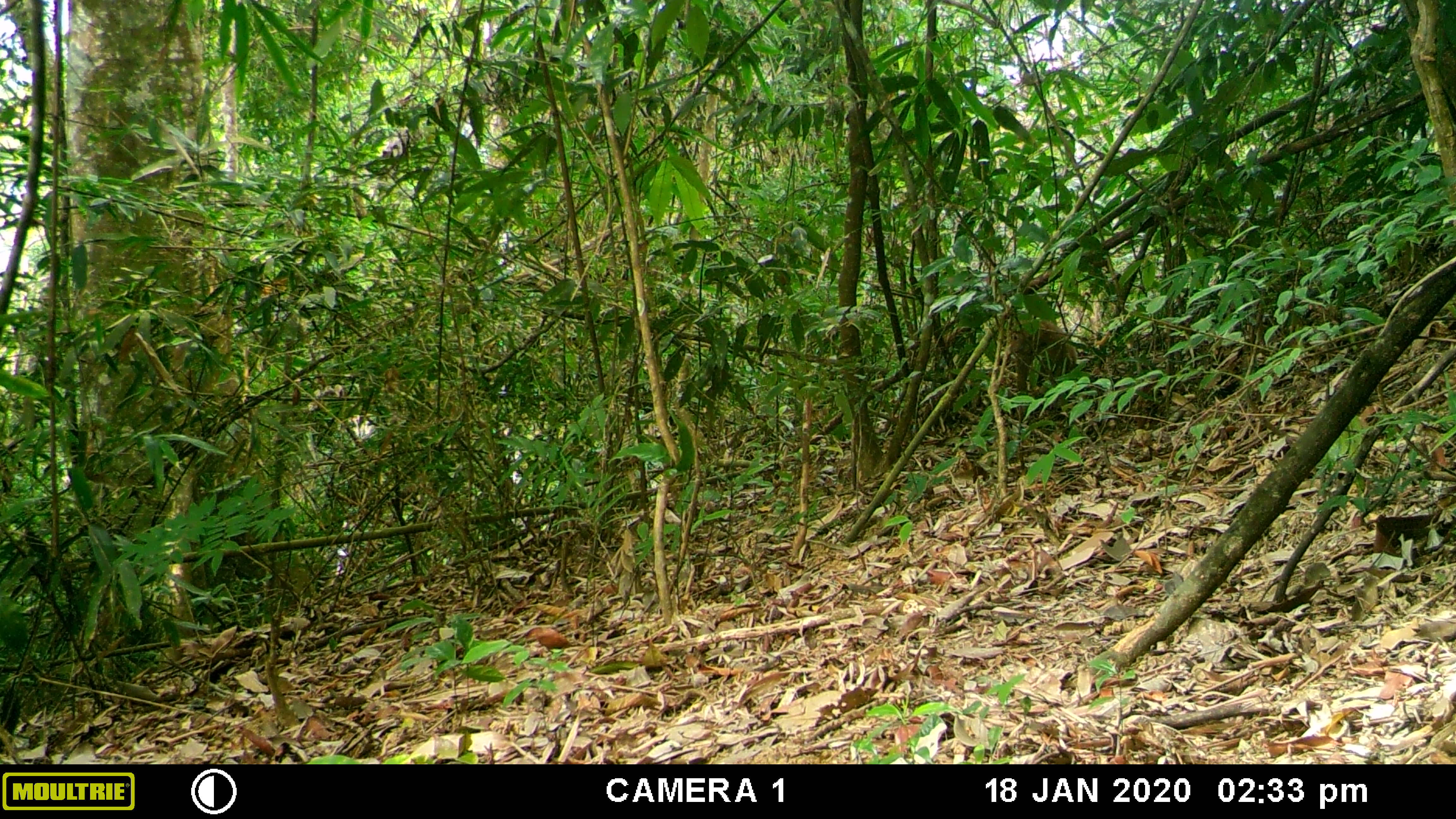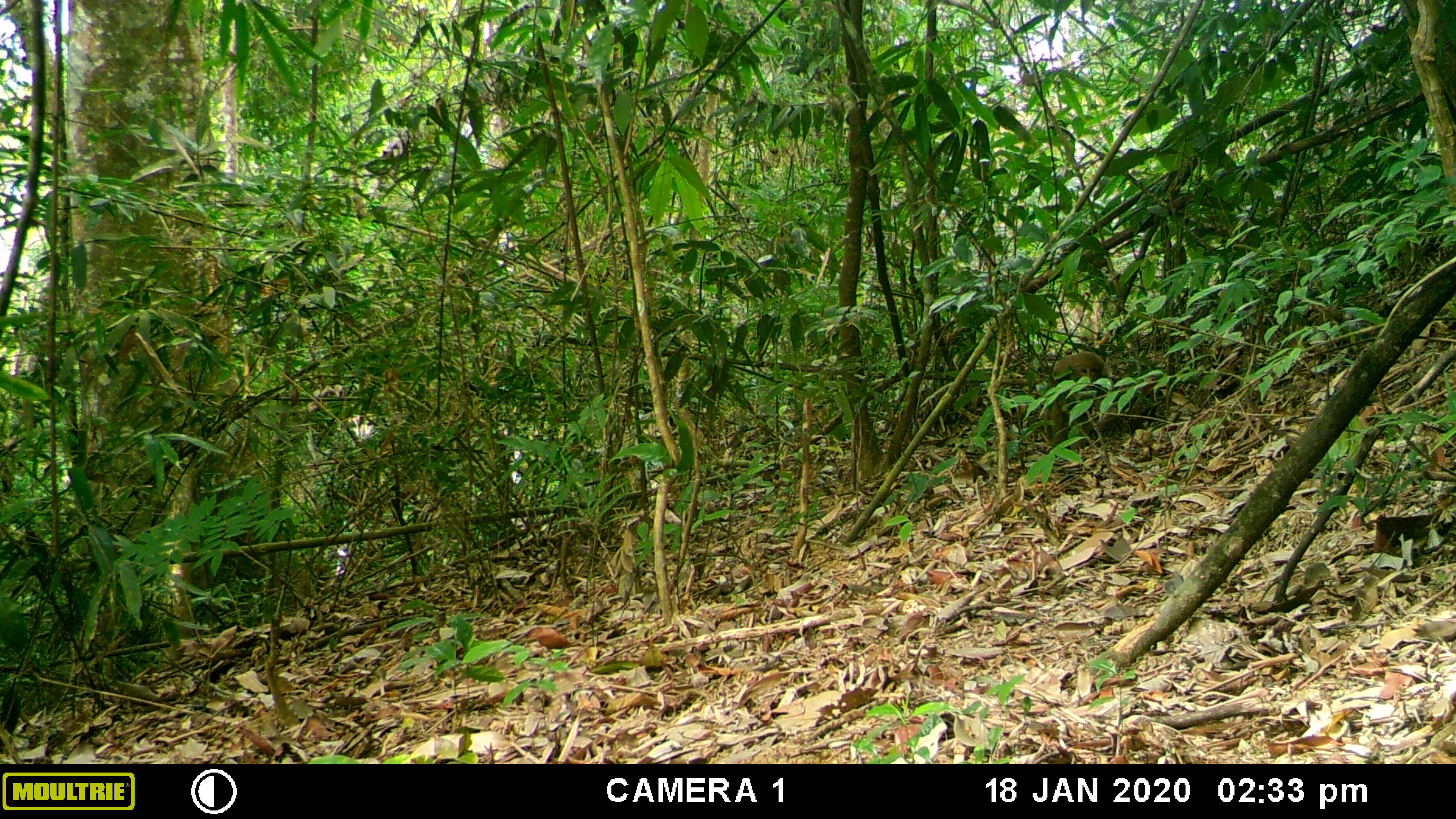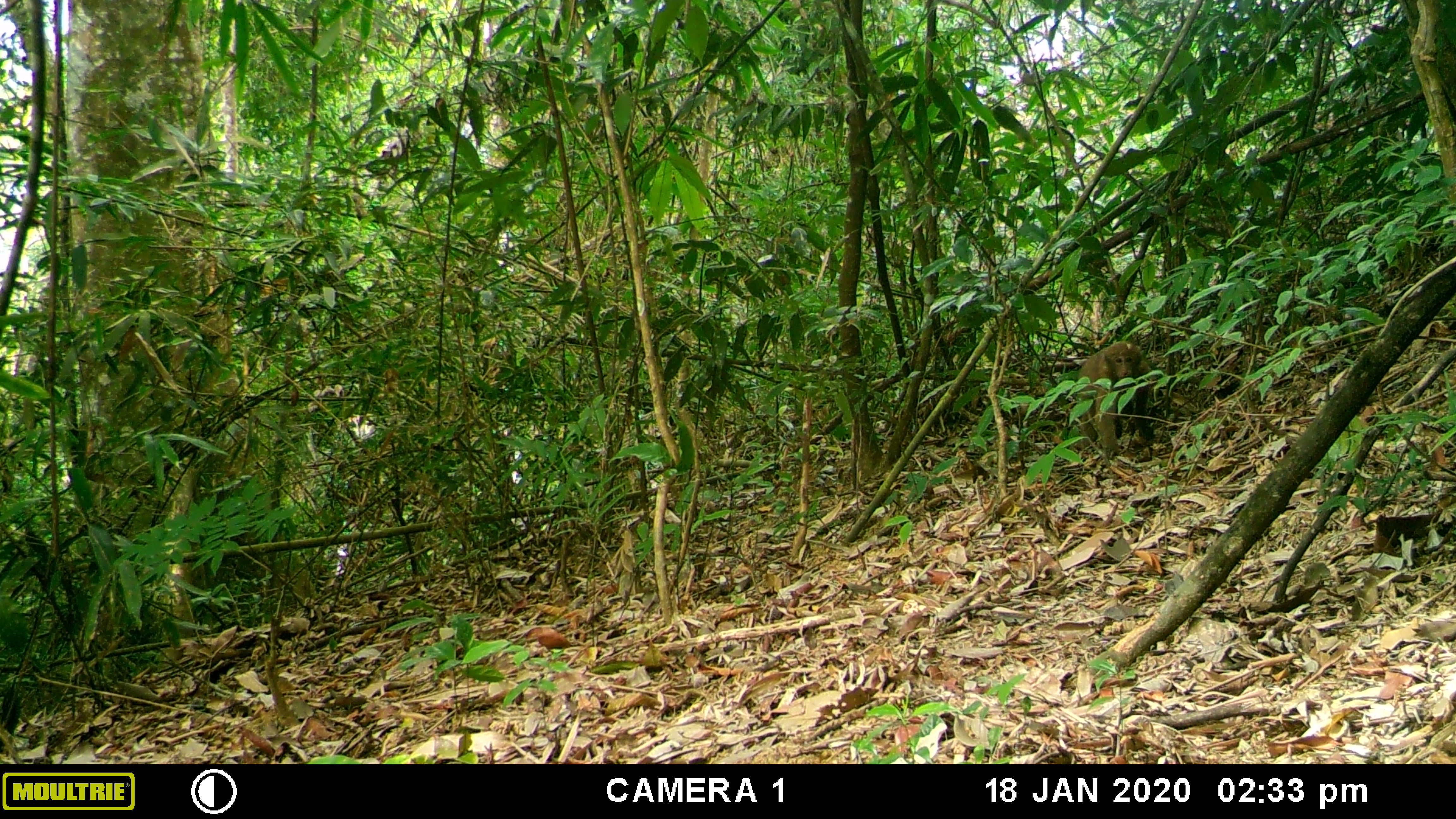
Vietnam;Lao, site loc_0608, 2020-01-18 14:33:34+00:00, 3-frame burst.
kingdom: Animalia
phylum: Chordata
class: Mammalia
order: Primates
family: Cercopithecidae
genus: Macaca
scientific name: Macaca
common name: macaques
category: assam or rhesus macaque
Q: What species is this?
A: Assam or rhesus macaque (macaques) (Macaca).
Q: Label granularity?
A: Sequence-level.